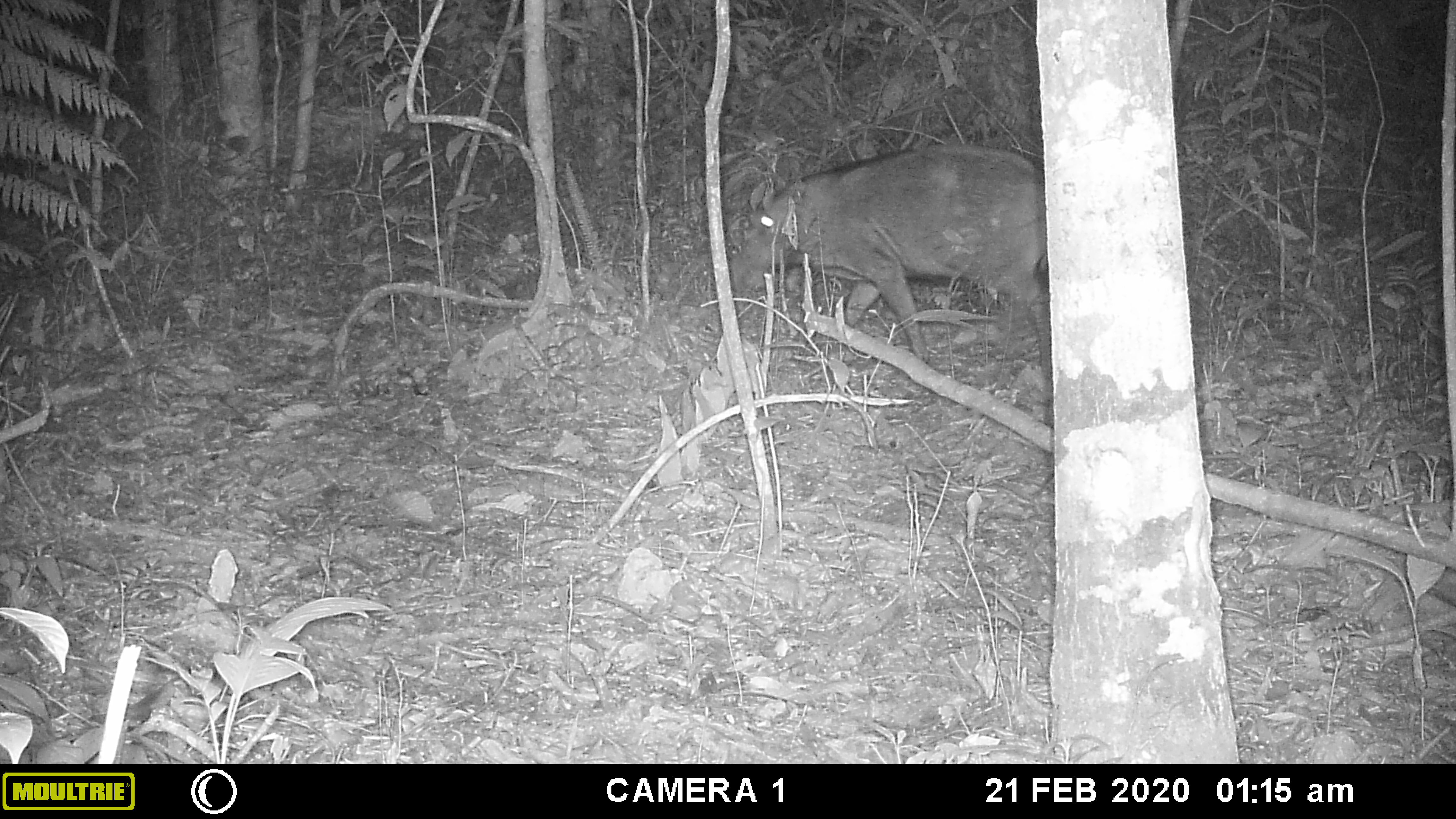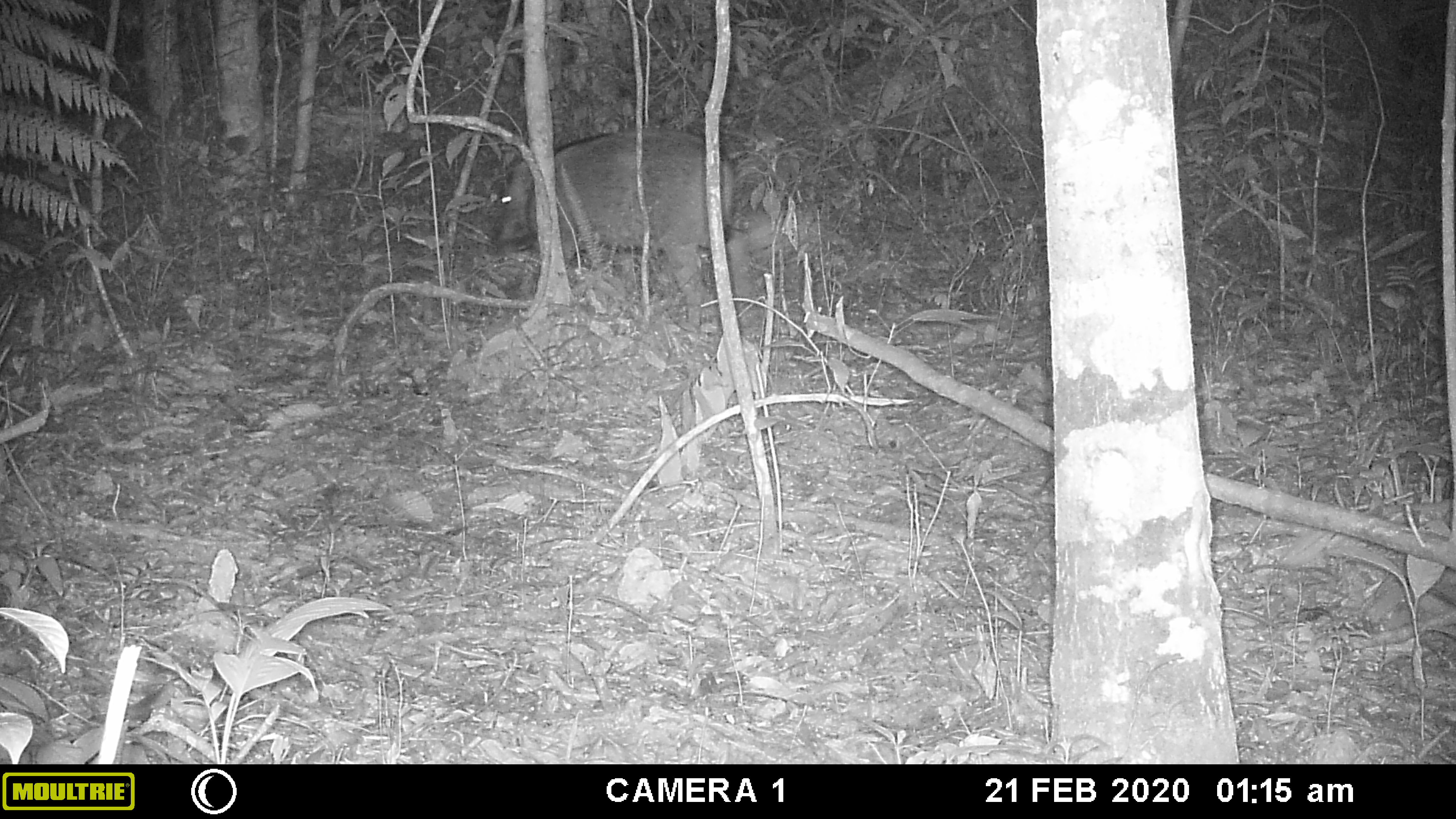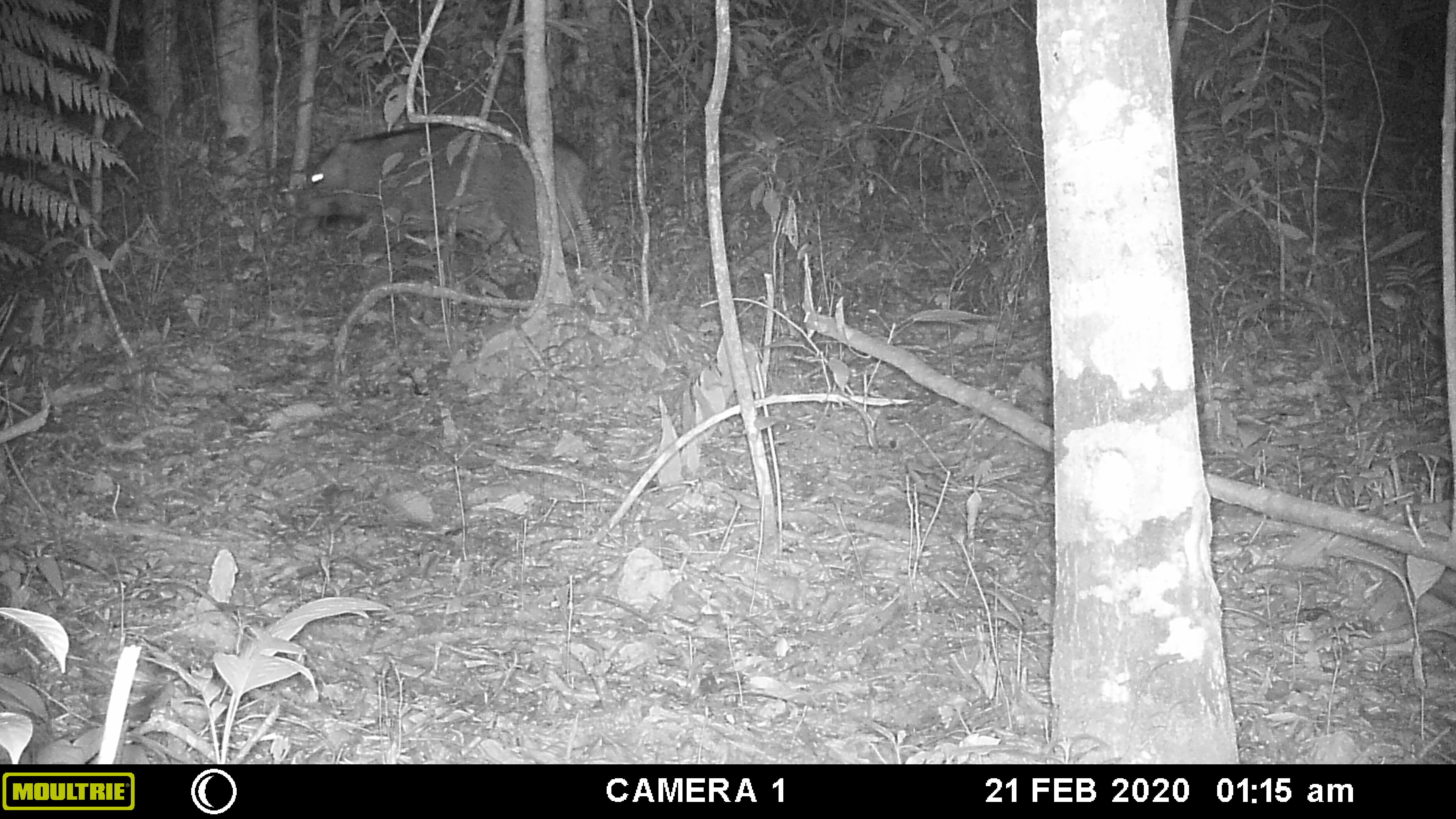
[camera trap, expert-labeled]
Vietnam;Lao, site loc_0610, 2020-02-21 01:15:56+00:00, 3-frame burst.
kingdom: Animalia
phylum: Chordata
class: Mammalia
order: Artiodactyla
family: Suidae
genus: Sus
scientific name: Sus scrofa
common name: eurasian wild pig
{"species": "eurasian wild pig (Sus scrofa)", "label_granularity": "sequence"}